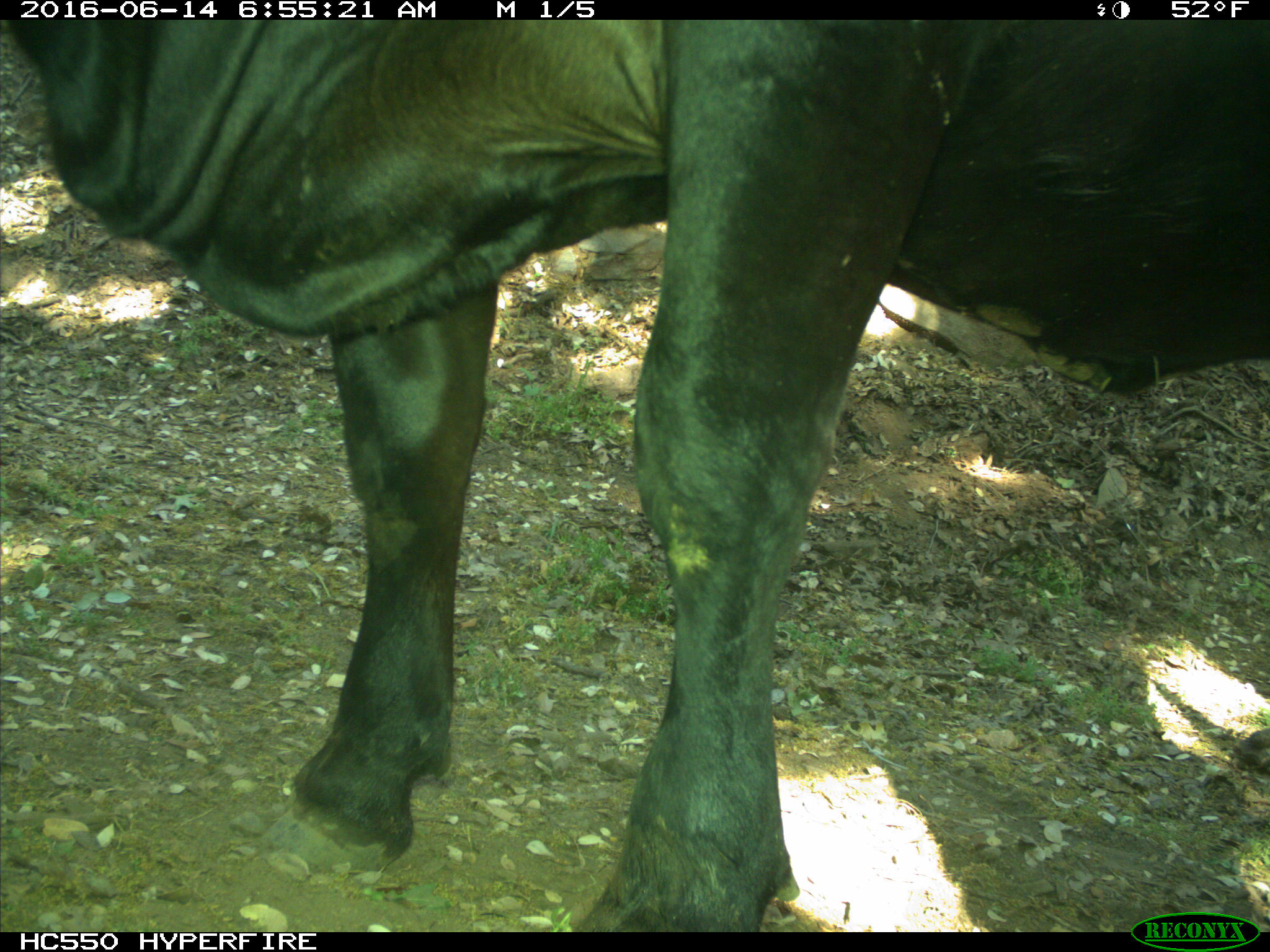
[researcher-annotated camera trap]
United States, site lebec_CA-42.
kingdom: Animalia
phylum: Chordata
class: Mammalia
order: Artiodactyla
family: Bovidae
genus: Bos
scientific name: Bos taurus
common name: domestic cow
Bos taurus (domestic cow).